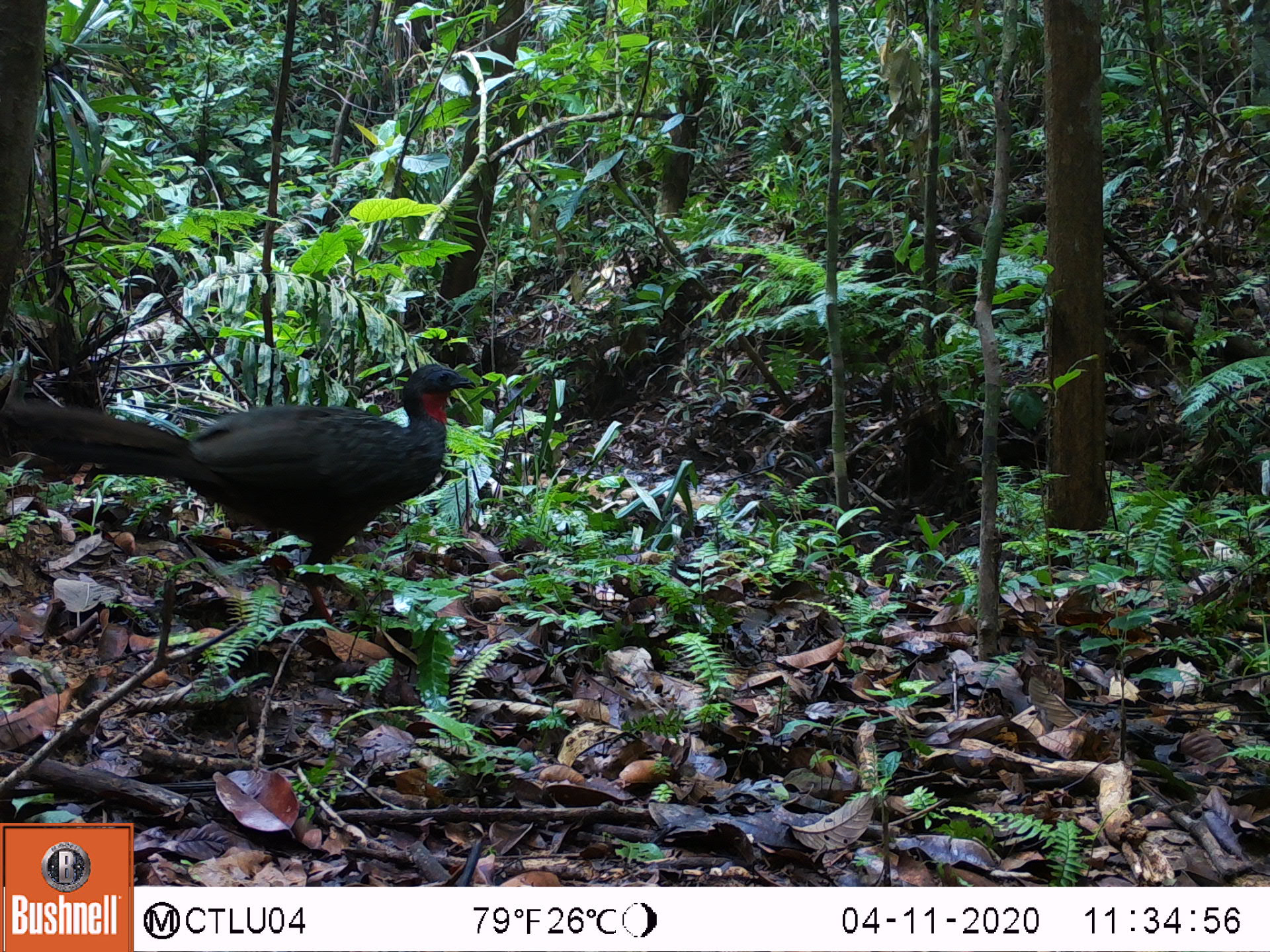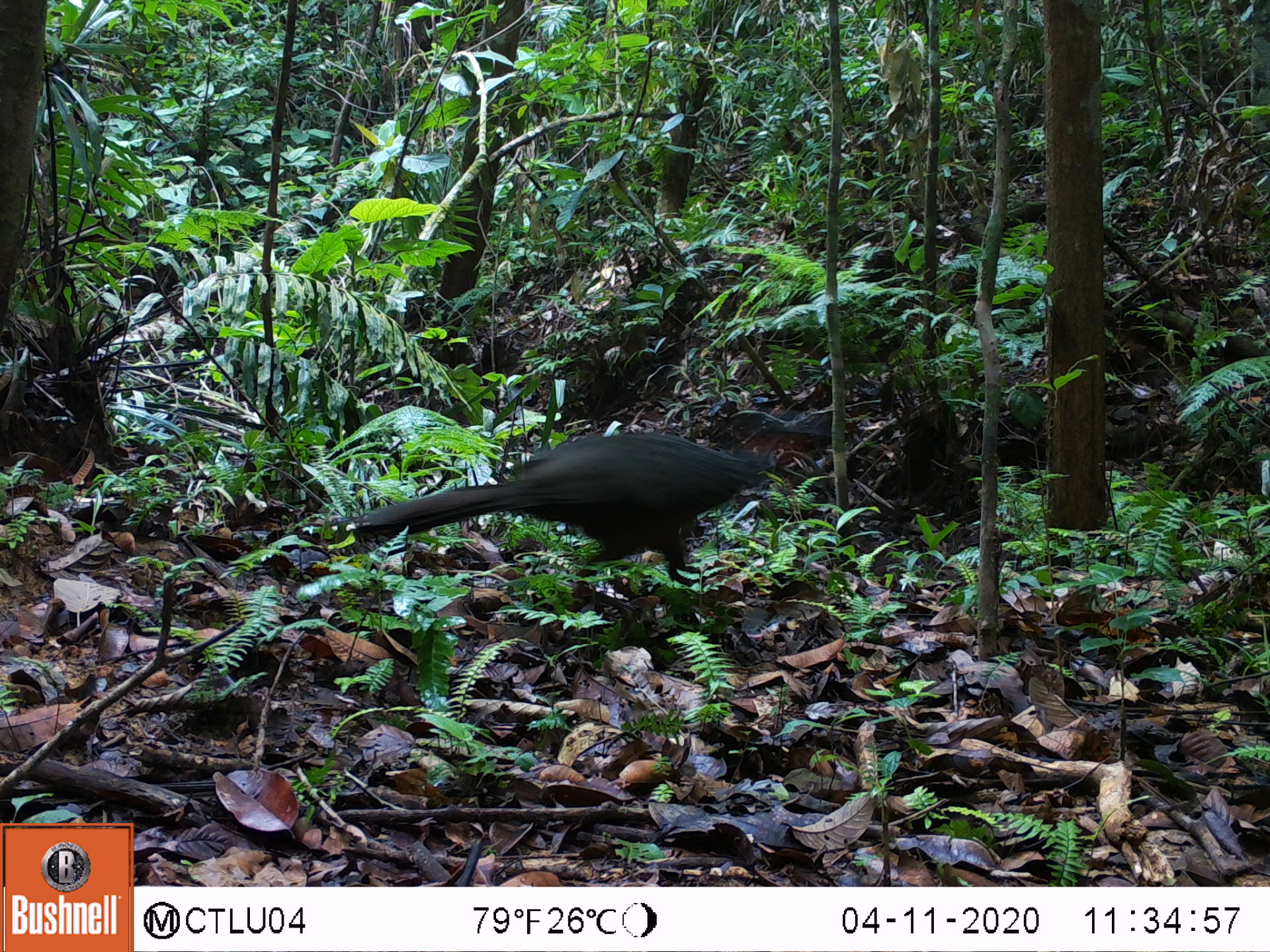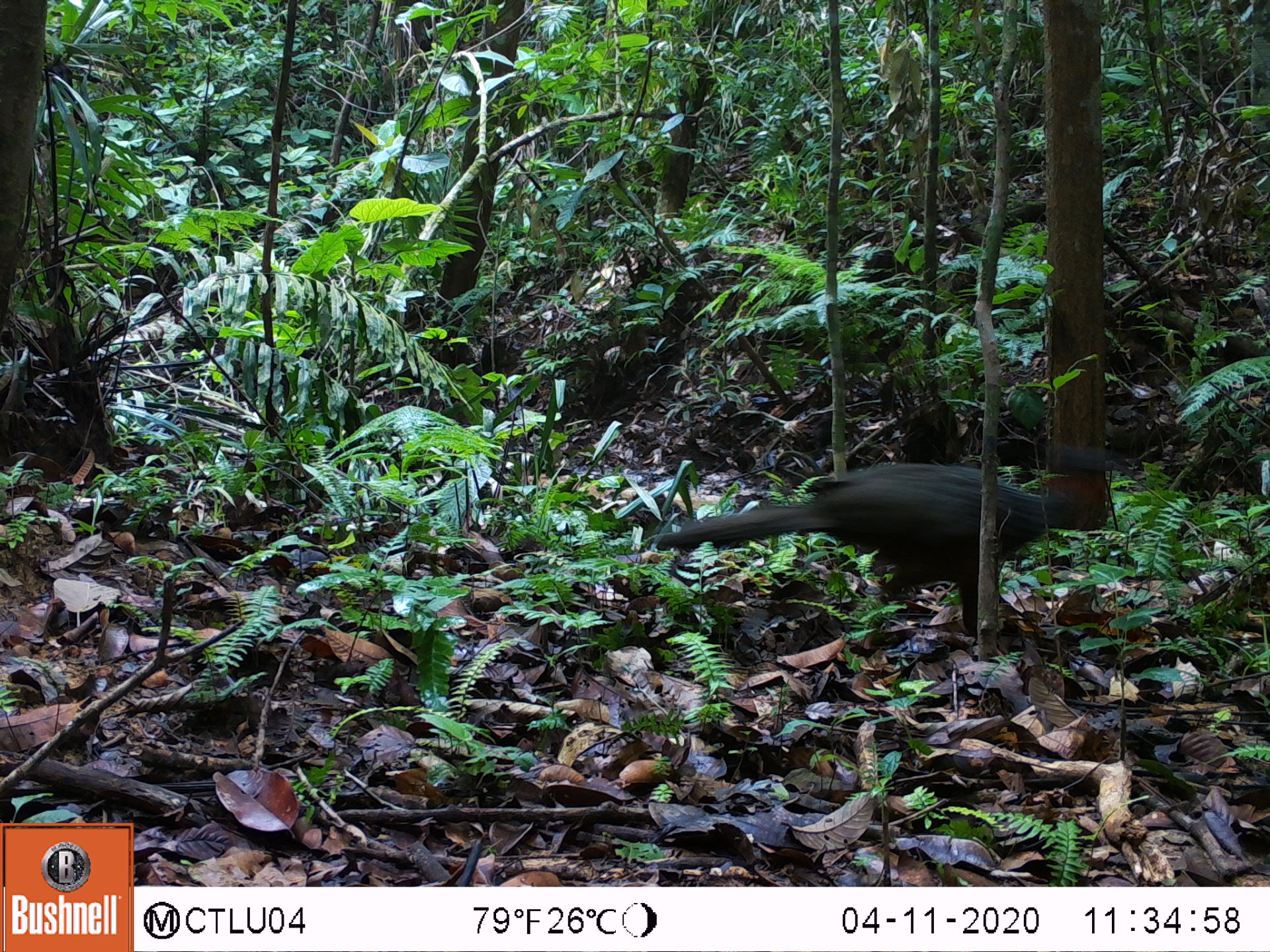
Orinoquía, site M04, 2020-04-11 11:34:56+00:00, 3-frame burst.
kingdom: Animalia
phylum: Chordata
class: Aves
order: Galliformes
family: Cracidae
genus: Penelope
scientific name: Penelope jacquacu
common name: spix's guan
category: spixs guan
Spixs guan (spix's guan) (Penelope jacquacu).